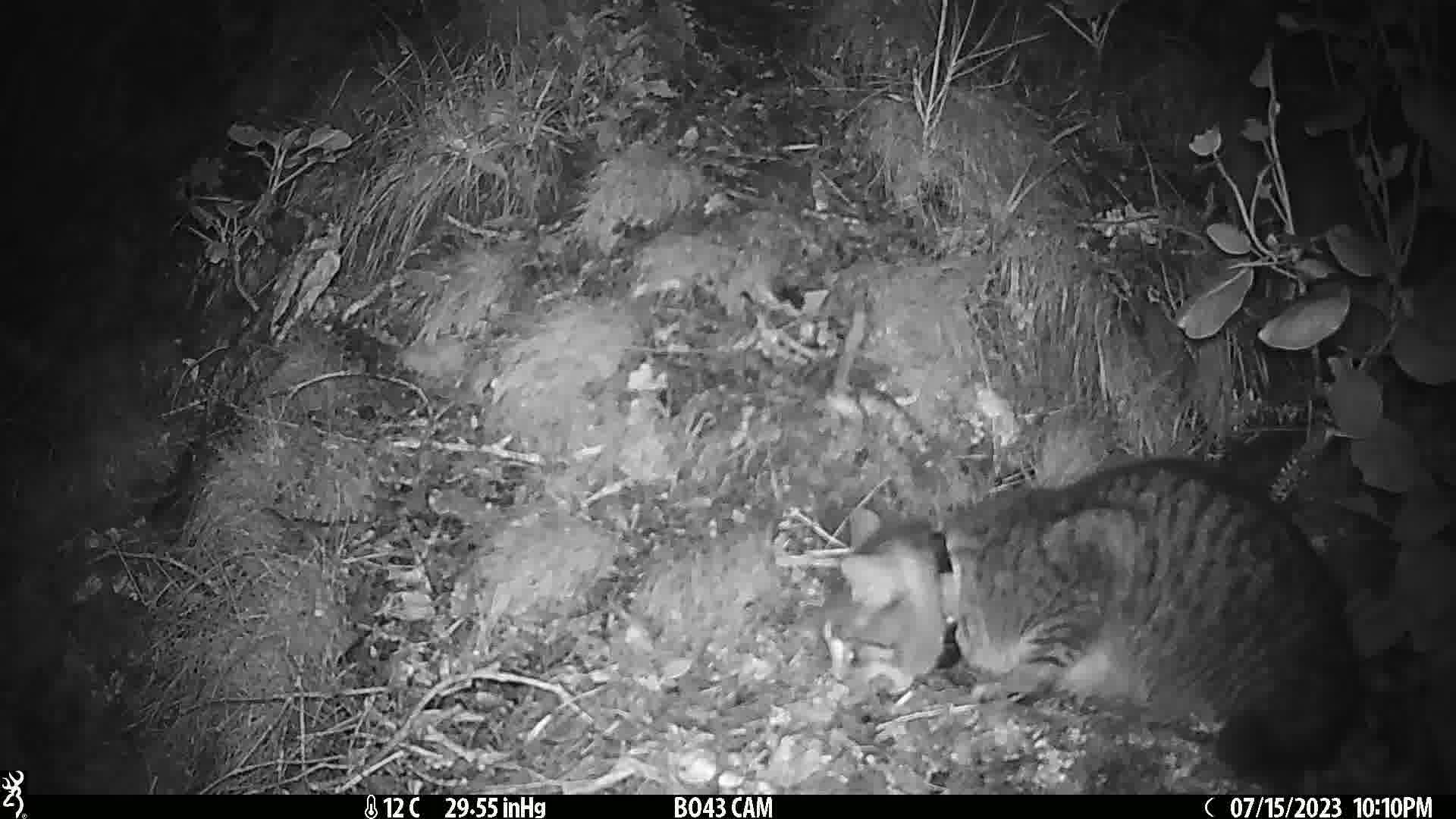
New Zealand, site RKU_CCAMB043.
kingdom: Animalia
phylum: Chordata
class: Mammalia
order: Carnivora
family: Felidae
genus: Felis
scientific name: Felis catus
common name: domestic cat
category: cat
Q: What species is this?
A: Cat (domestic cat) (Felis catus).